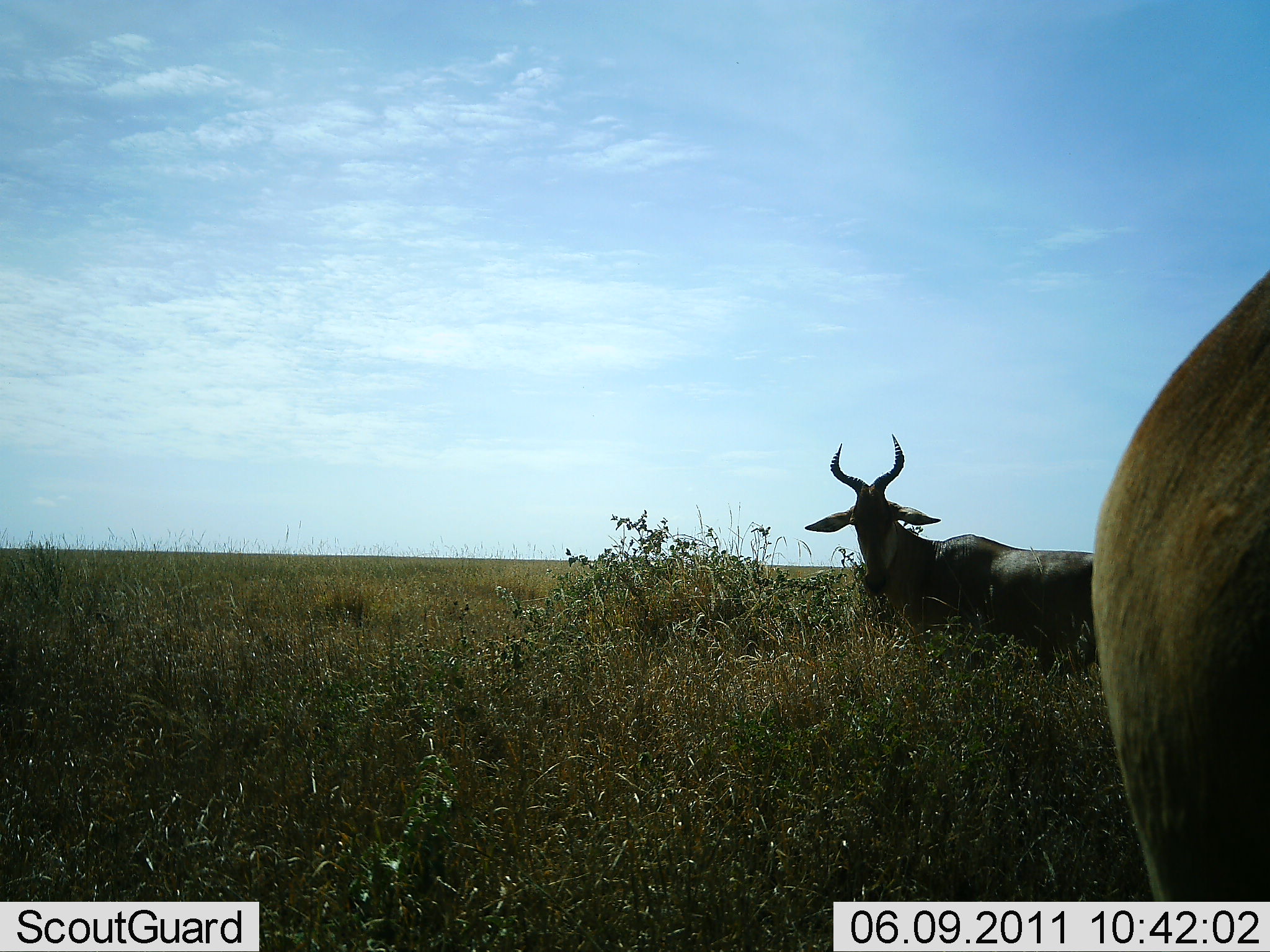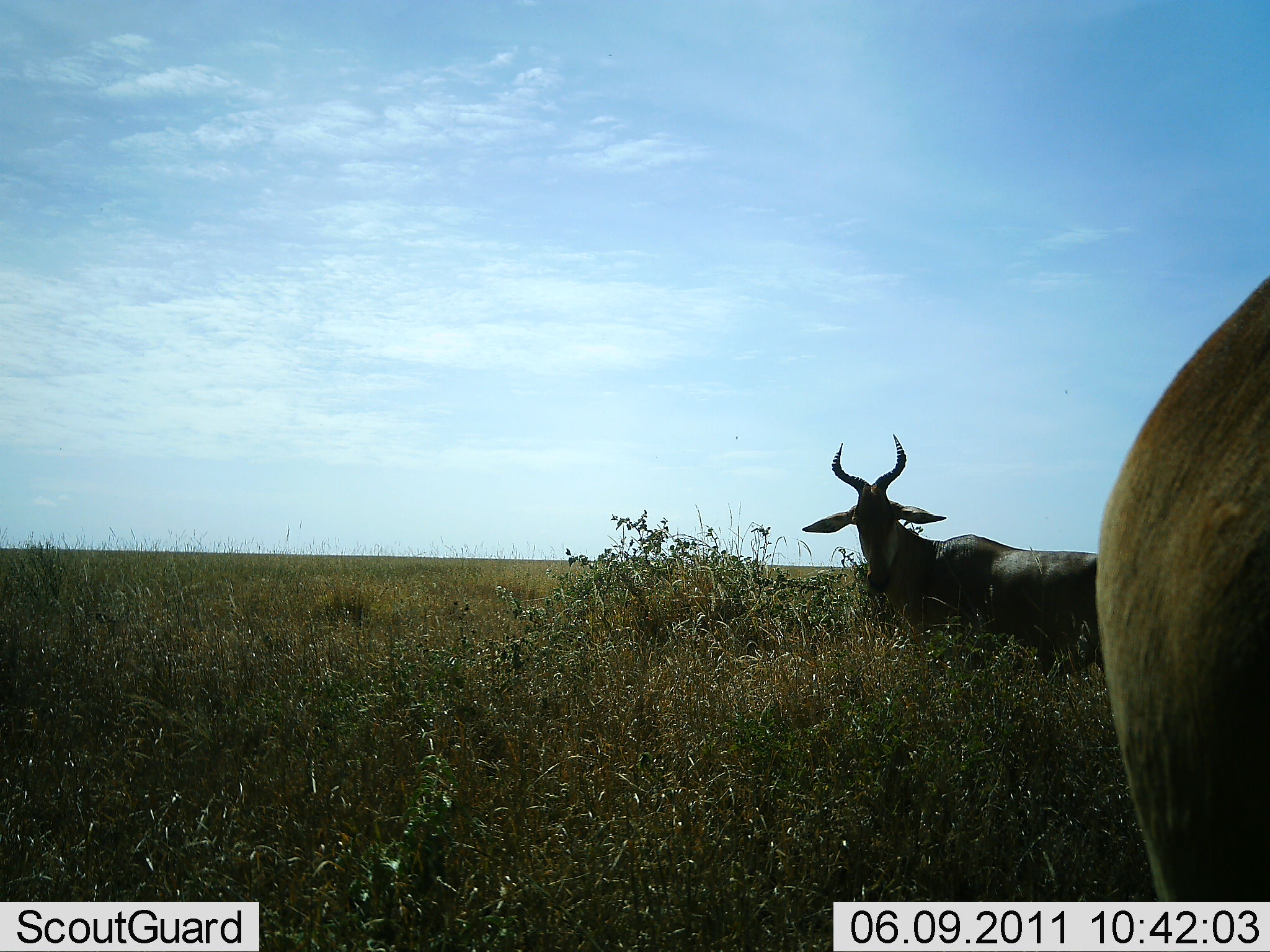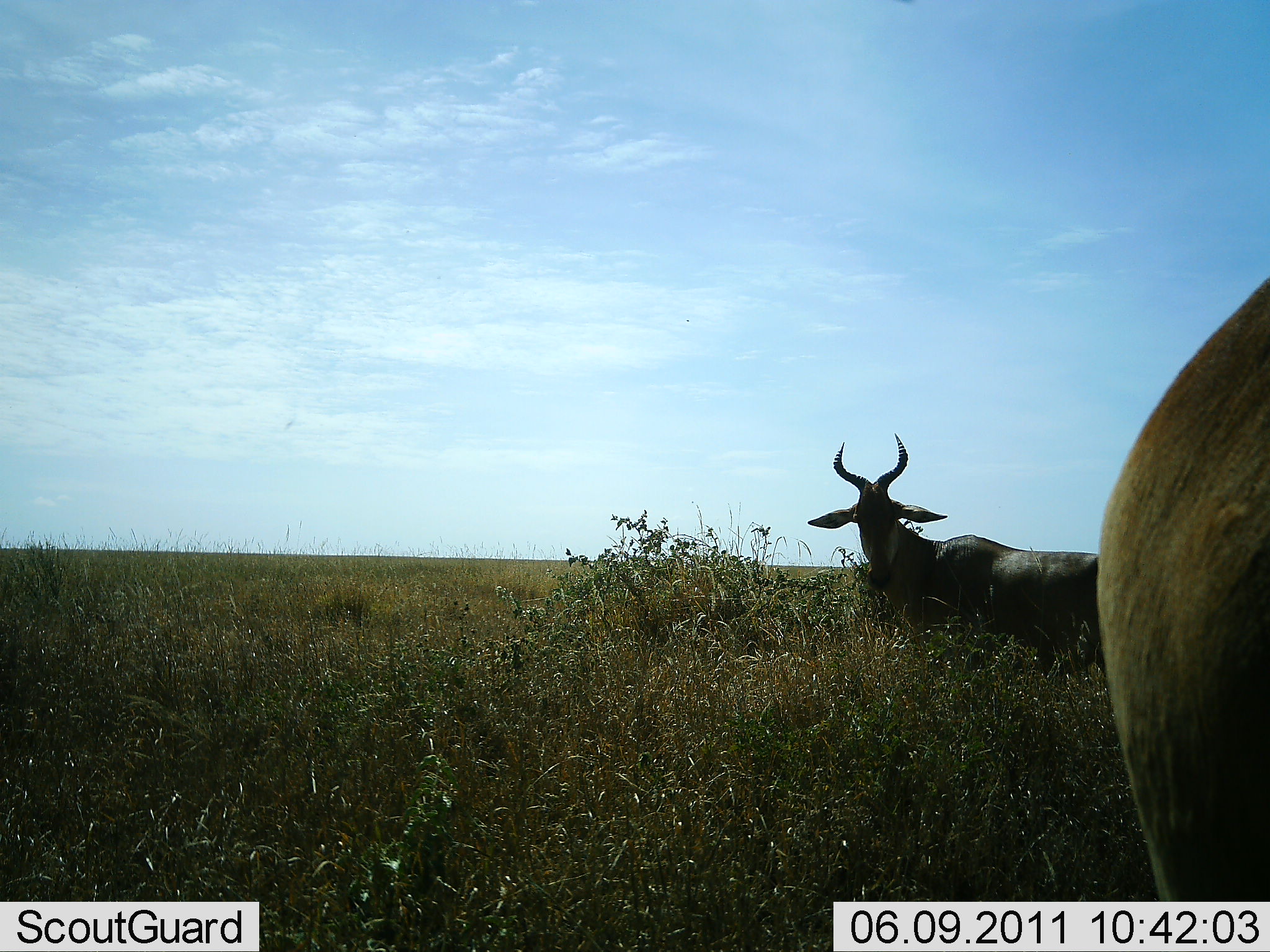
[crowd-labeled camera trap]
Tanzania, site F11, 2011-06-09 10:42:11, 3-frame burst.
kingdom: Animalia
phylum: Chordata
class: Mammalia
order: Artiodactyla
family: Bovidae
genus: Alcelaphus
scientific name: Alcelaphus buselaphus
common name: hartebeest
Hartebeest (Alcelaphus buselaphus), count 2. Behavior (volunteer vote fractions): standing 80%, resting 30%, moving 0%, interacting 0%. Young present (vote fraction): 0%. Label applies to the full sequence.